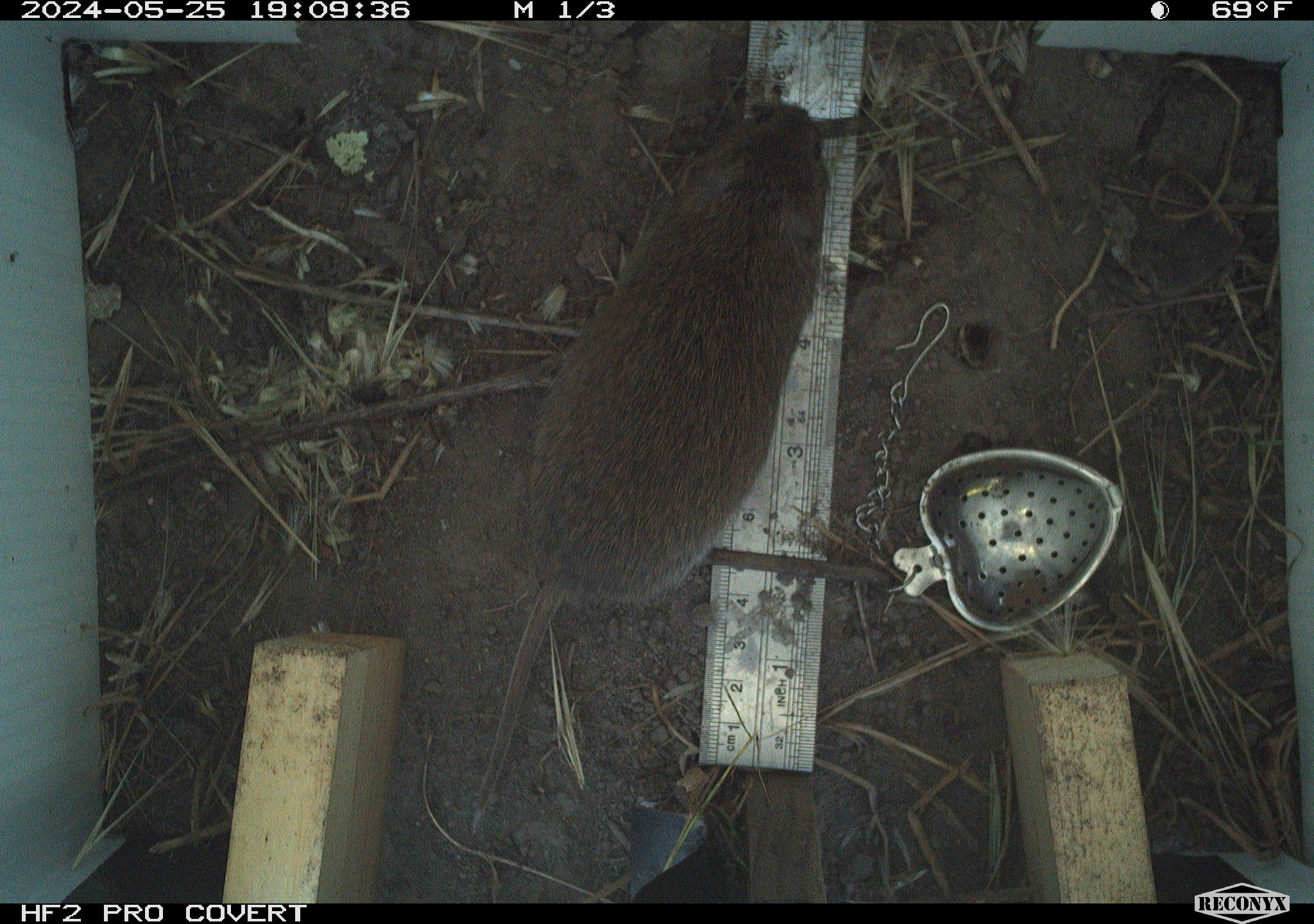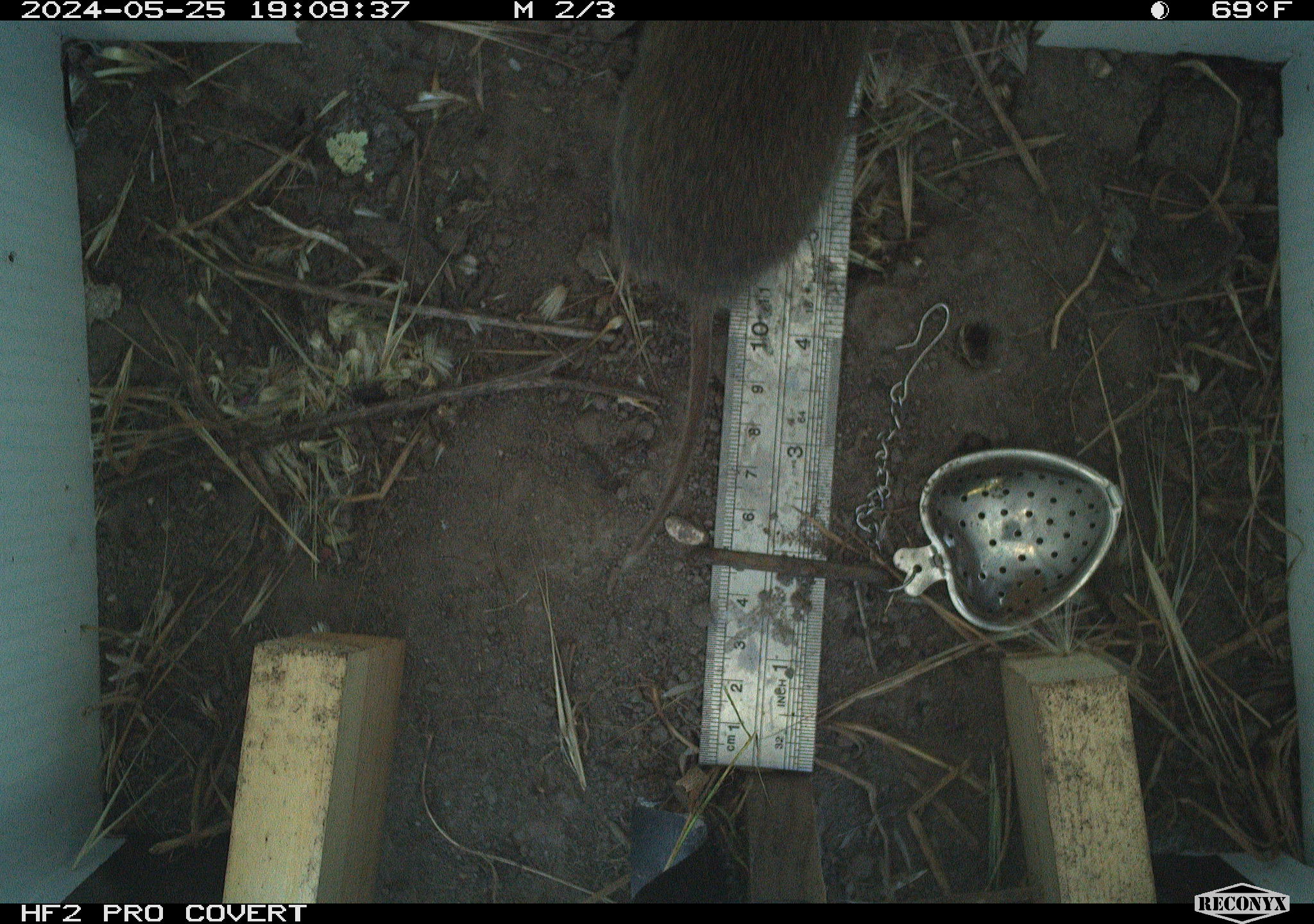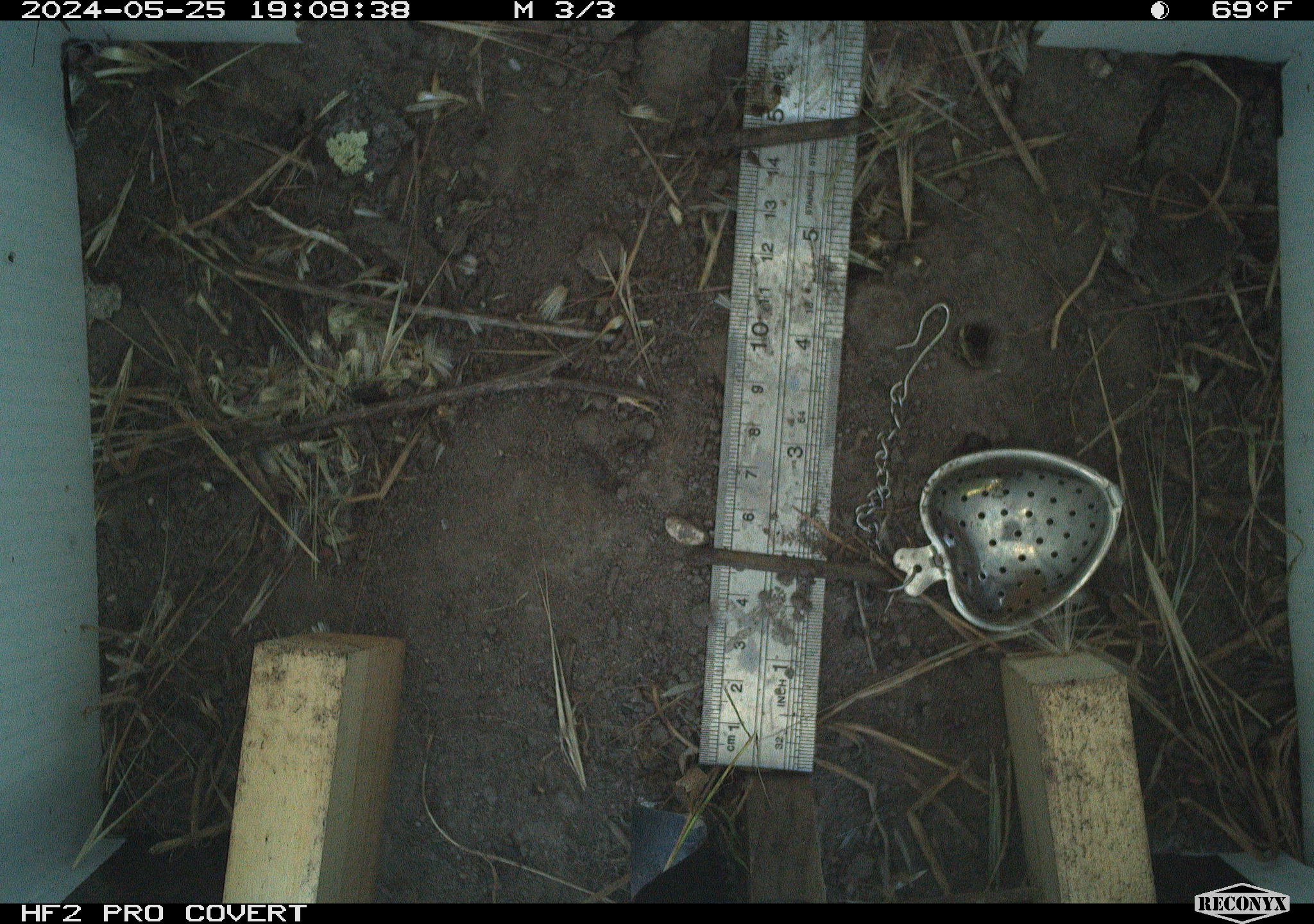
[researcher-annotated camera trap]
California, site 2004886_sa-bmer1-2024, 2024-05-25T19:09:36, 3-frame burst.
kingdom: Animalia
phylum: Chordata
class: Mammalia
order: Rodentia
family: Cricetidae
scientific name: Arvicolinae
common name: voles, lemmings, and muskrats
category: arvicolinae subfamily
Arvicolinae subfamily (voles, lemmings, and muskrats) (Arvicolinae).